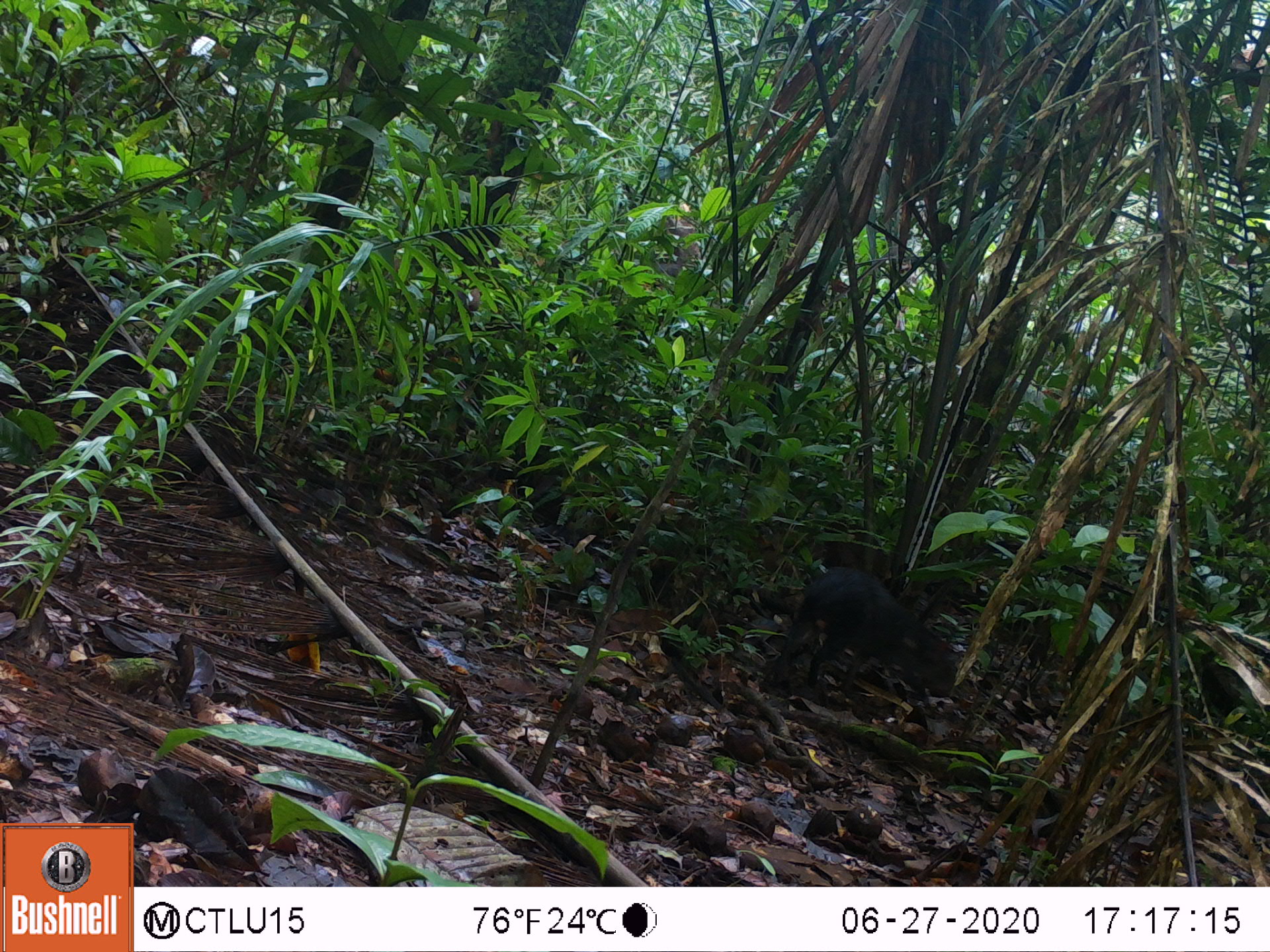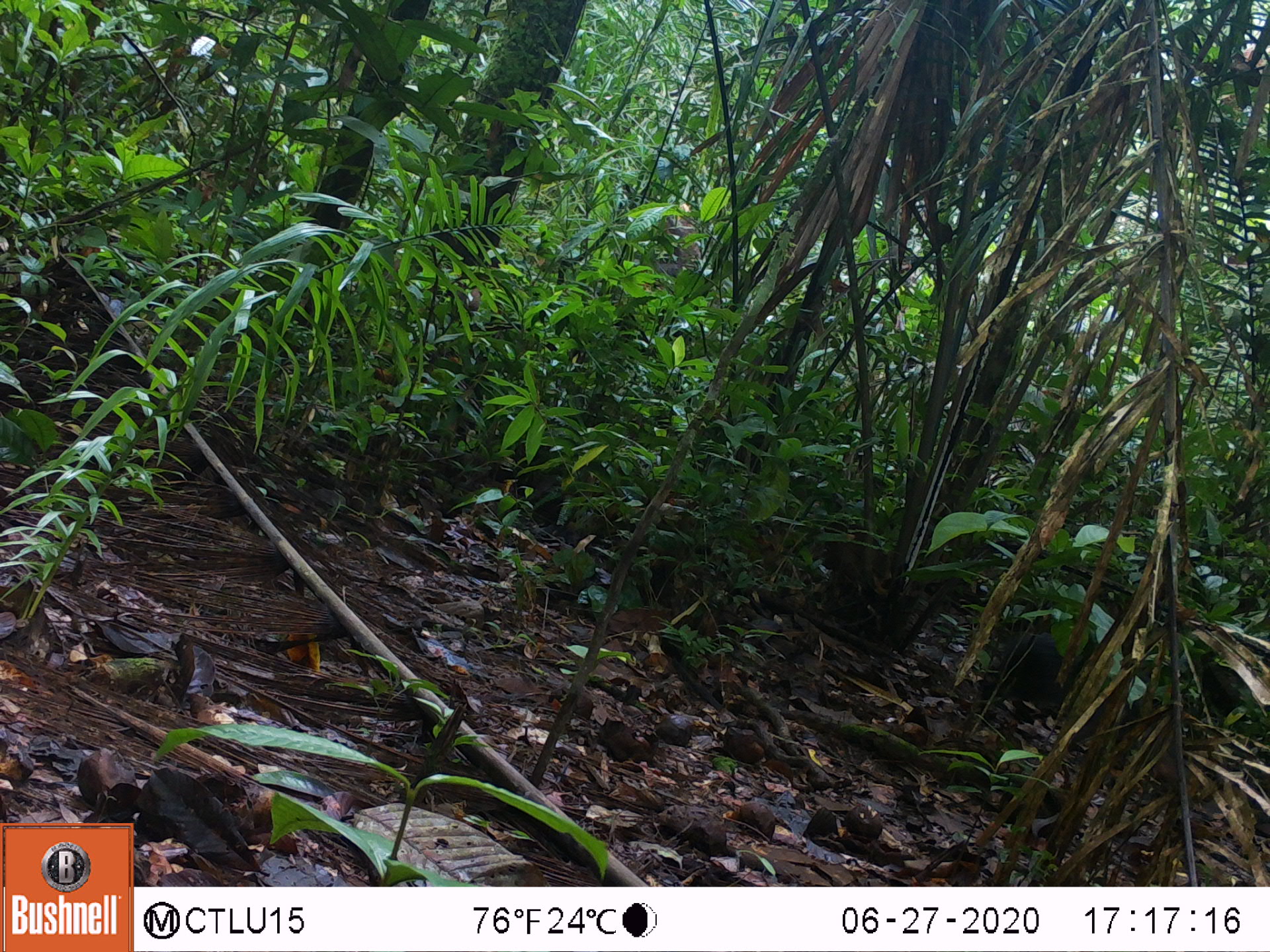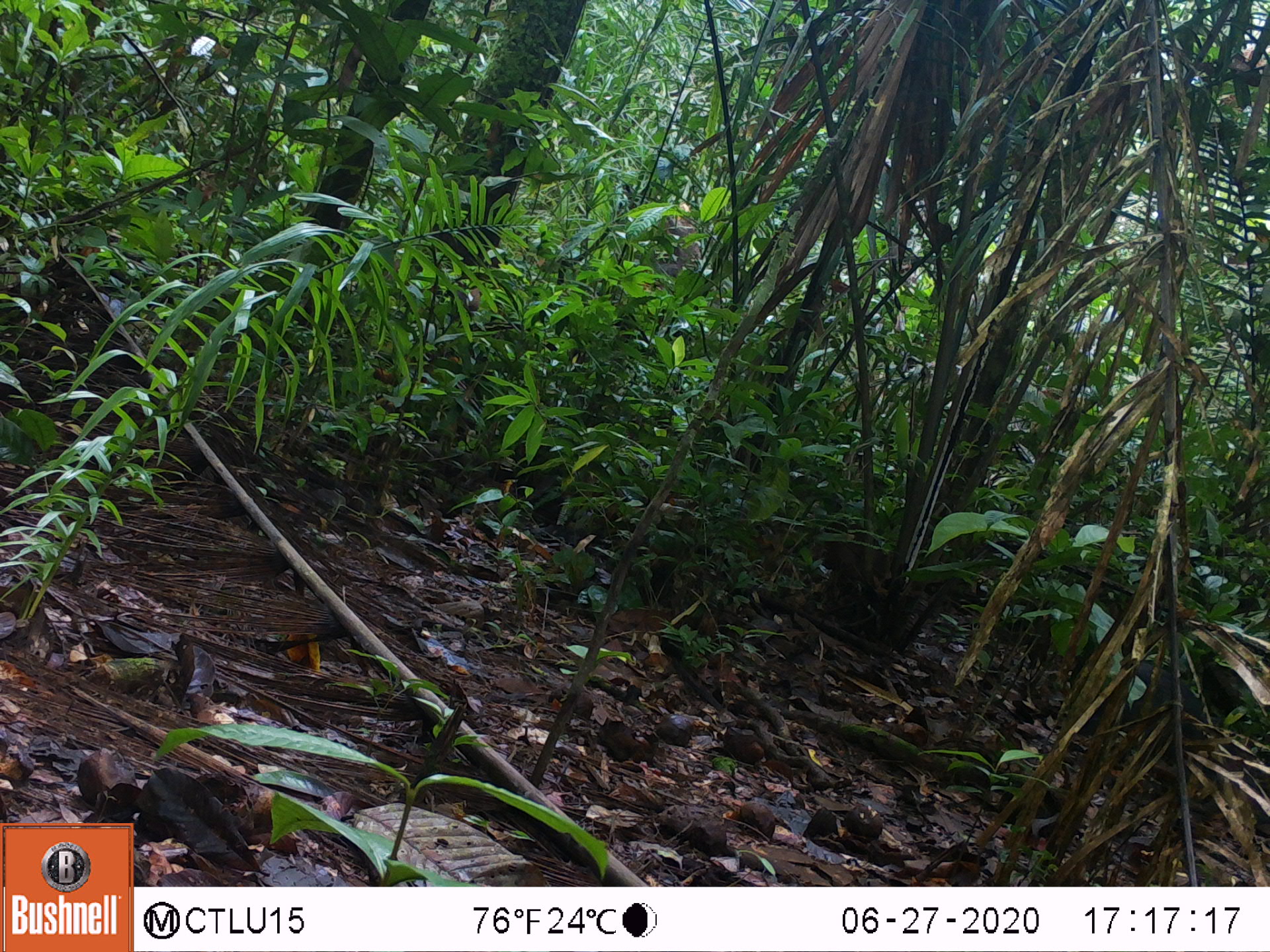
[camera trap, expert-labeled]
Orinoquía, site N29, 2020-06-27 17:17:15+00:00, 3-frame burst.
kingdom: Animalia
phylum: Chordata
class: Mammalia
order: Rodentia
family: Dasyproctidae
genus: Dasyprocta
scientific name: Dasyprocta fuliginosa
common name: black agouti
Black agouti (Dasyprocta fuliginosa).